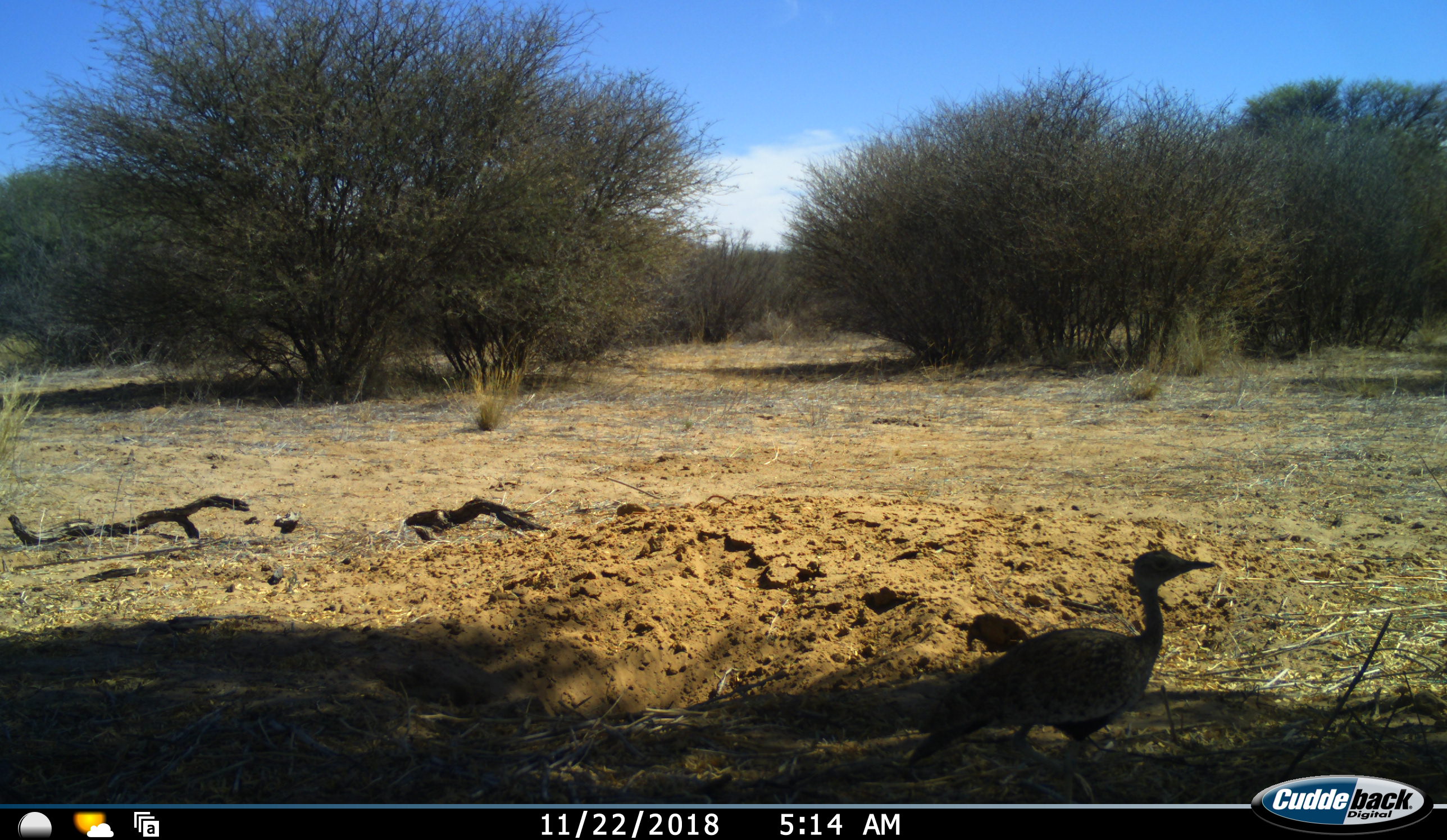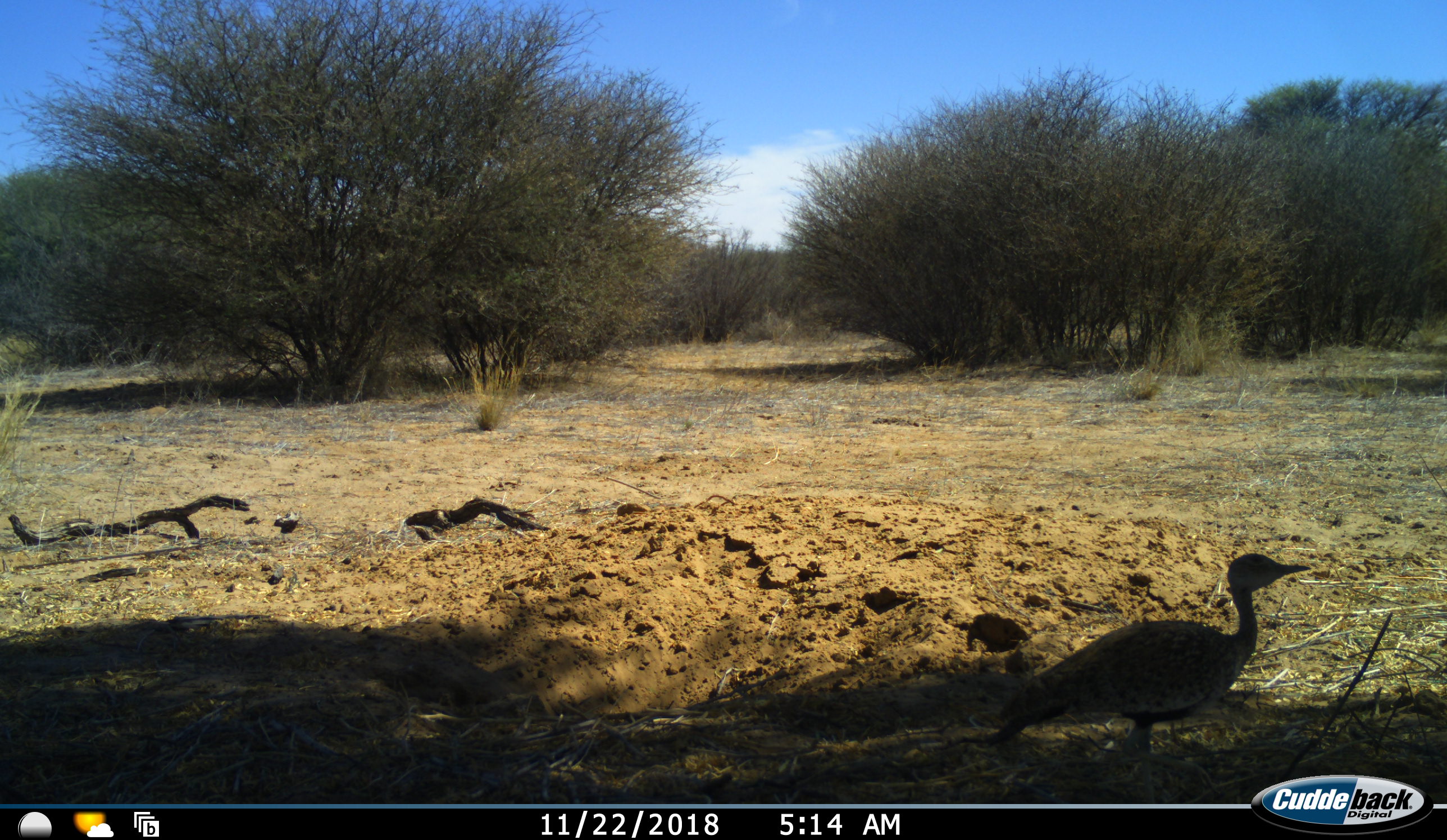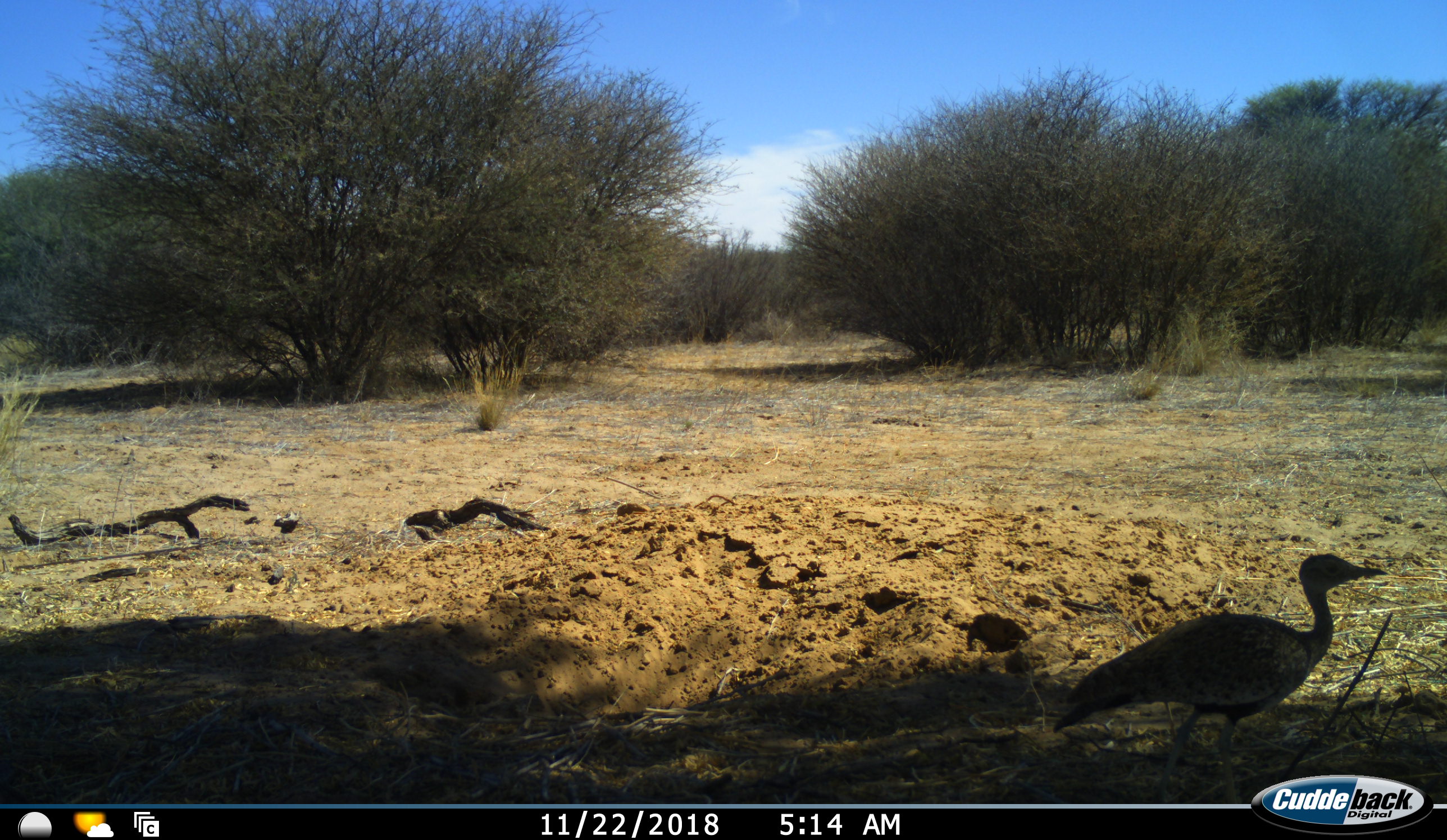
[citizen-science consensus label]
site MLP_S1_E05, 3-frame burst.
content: unidentified animal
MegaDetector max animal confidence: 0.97